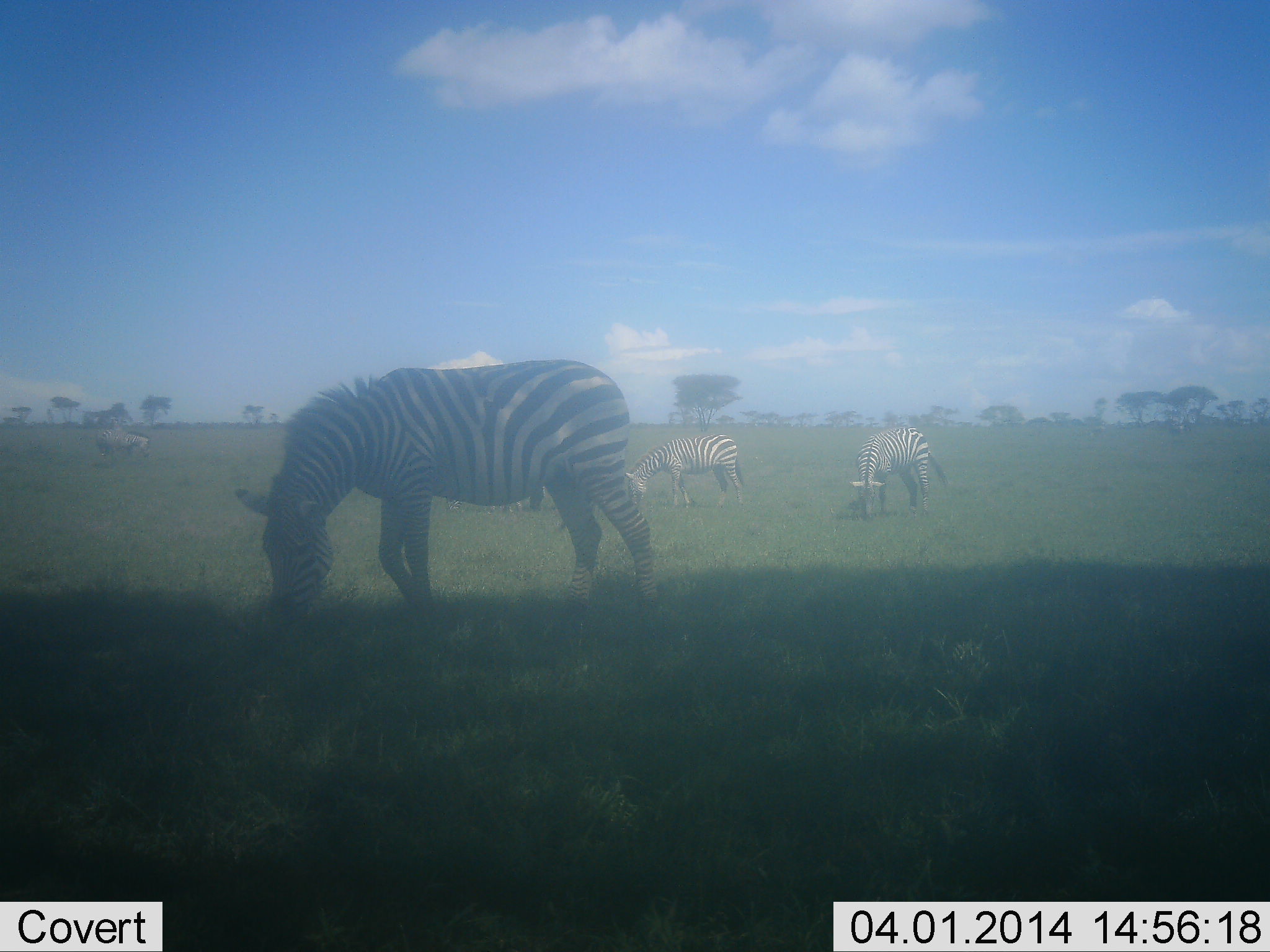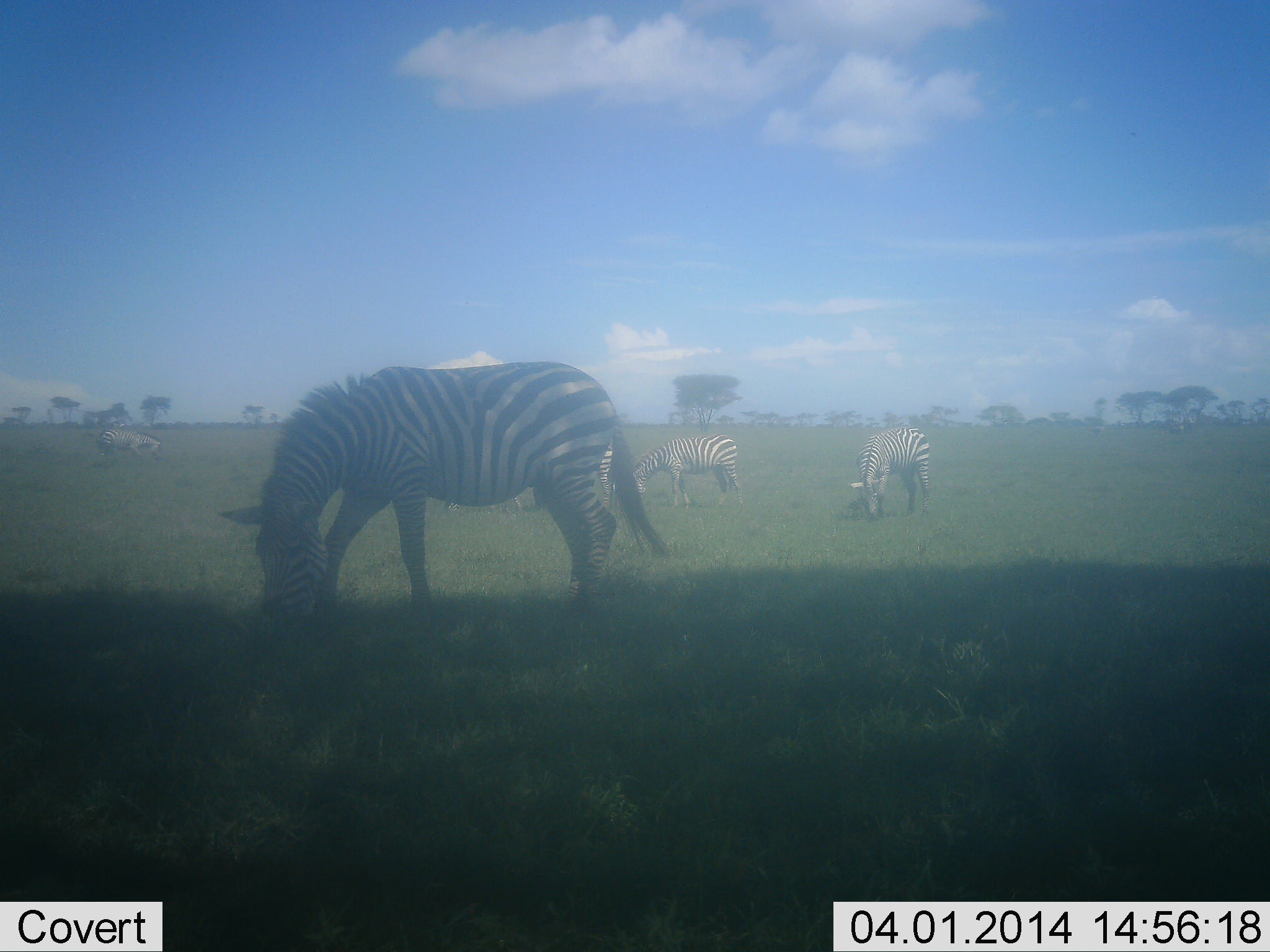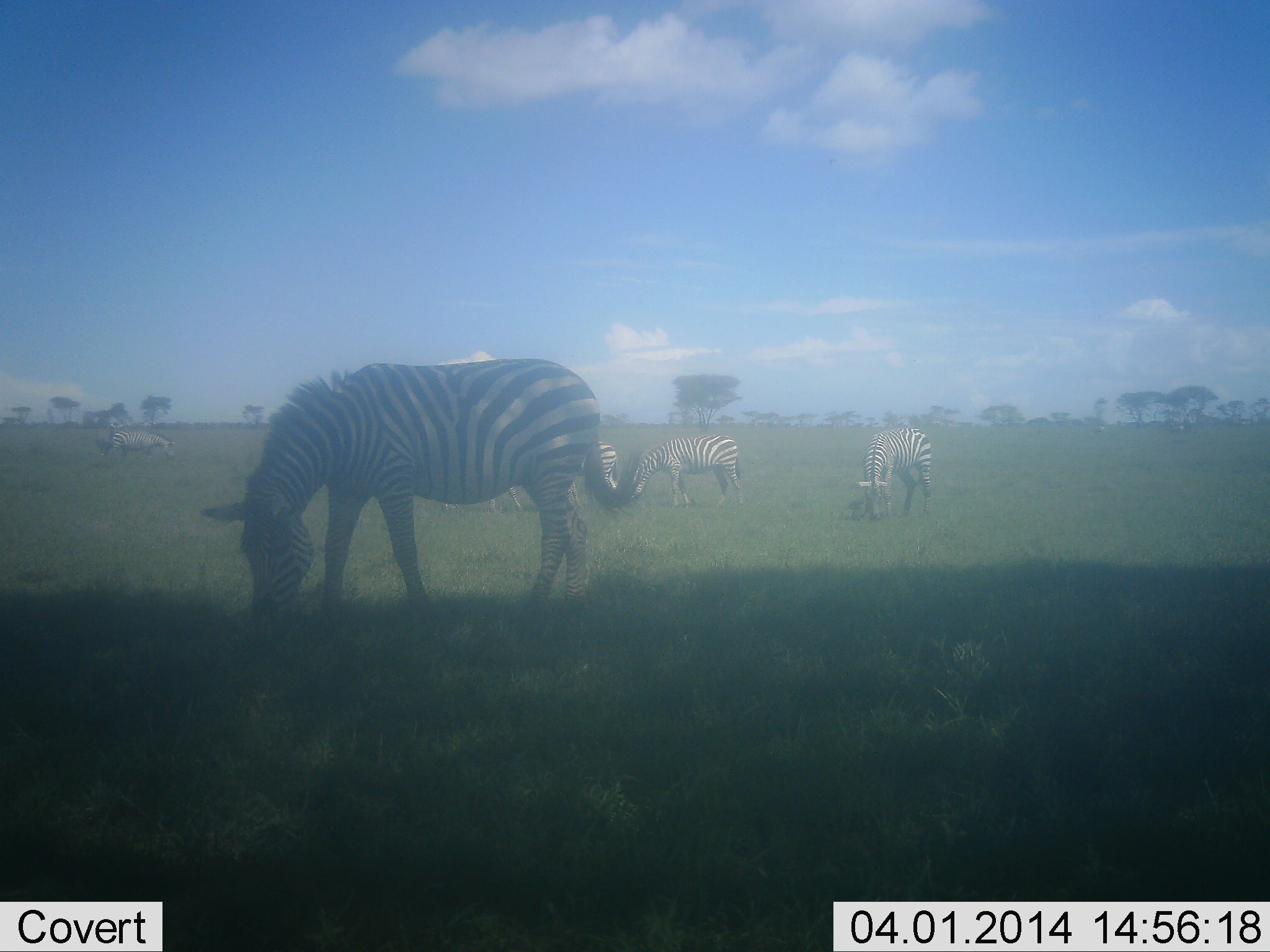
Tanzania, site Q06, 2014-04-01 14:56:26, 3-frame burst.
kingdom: Animalia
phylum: Chordata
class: Mammalia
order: Perissodactyla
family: Equidae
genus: Equus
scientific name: Equus quagga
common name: plains zebra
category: zebra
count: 5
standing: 0%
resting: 0%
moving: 0%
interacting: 0%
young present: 0%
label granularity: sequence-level